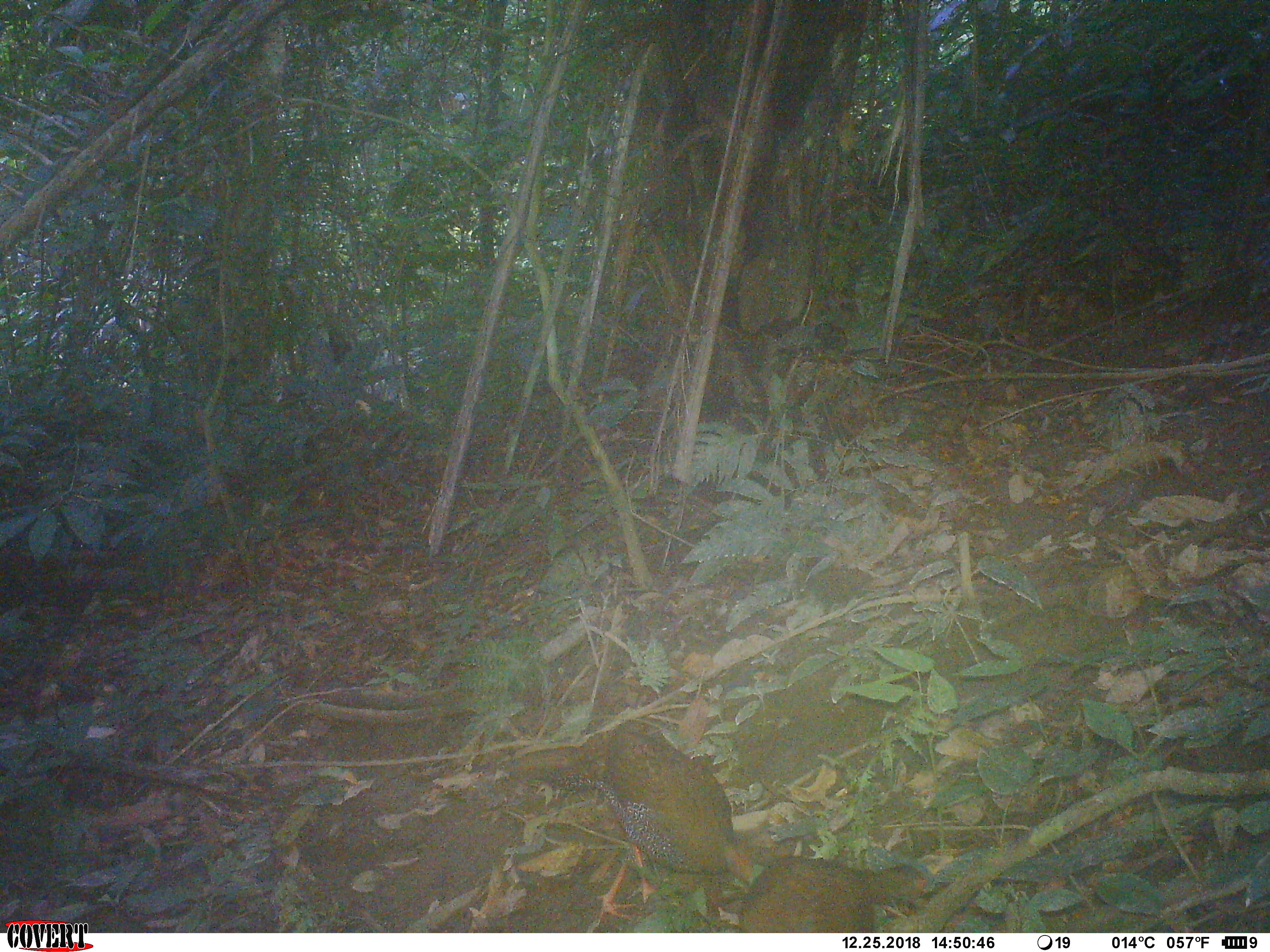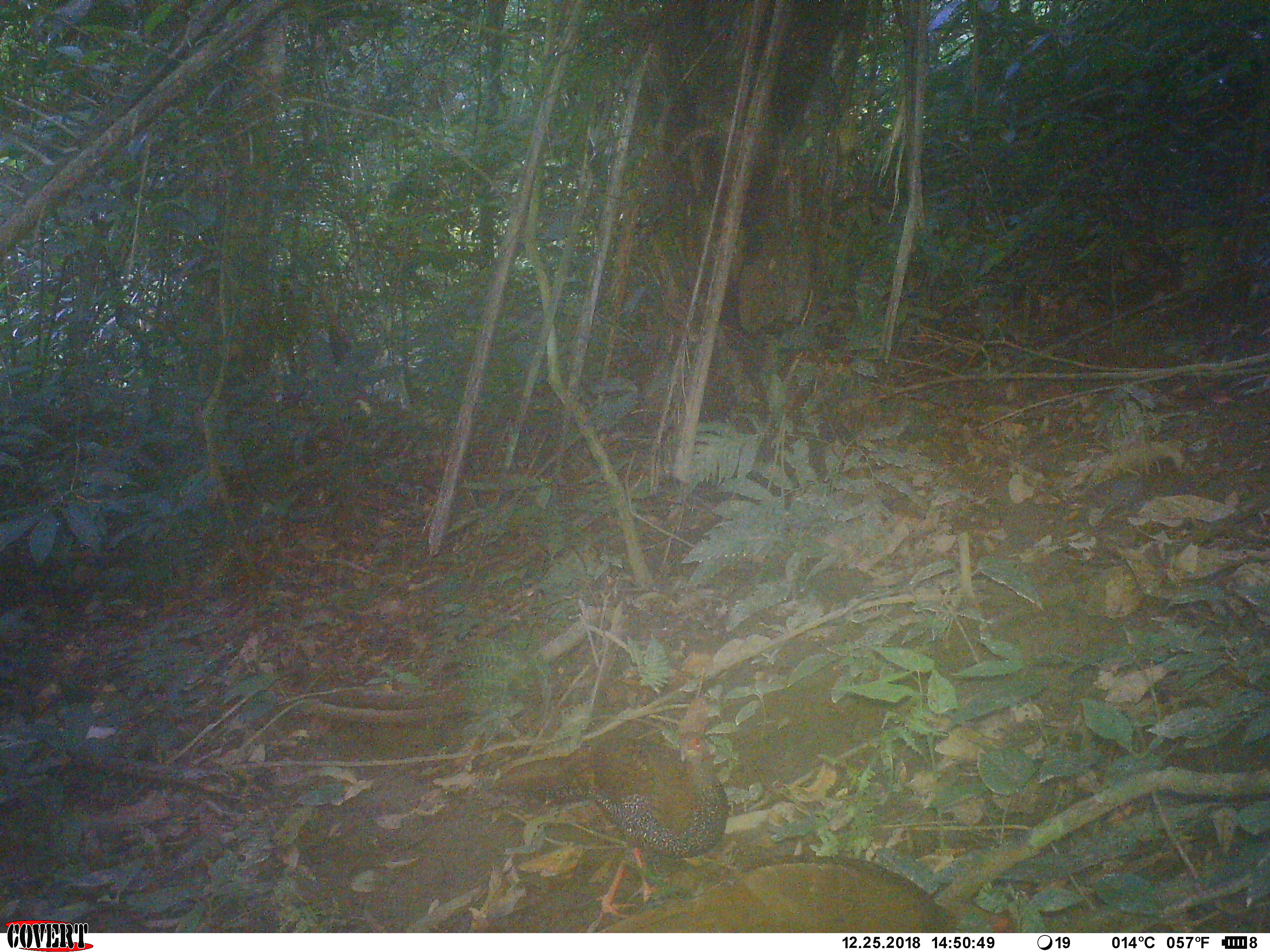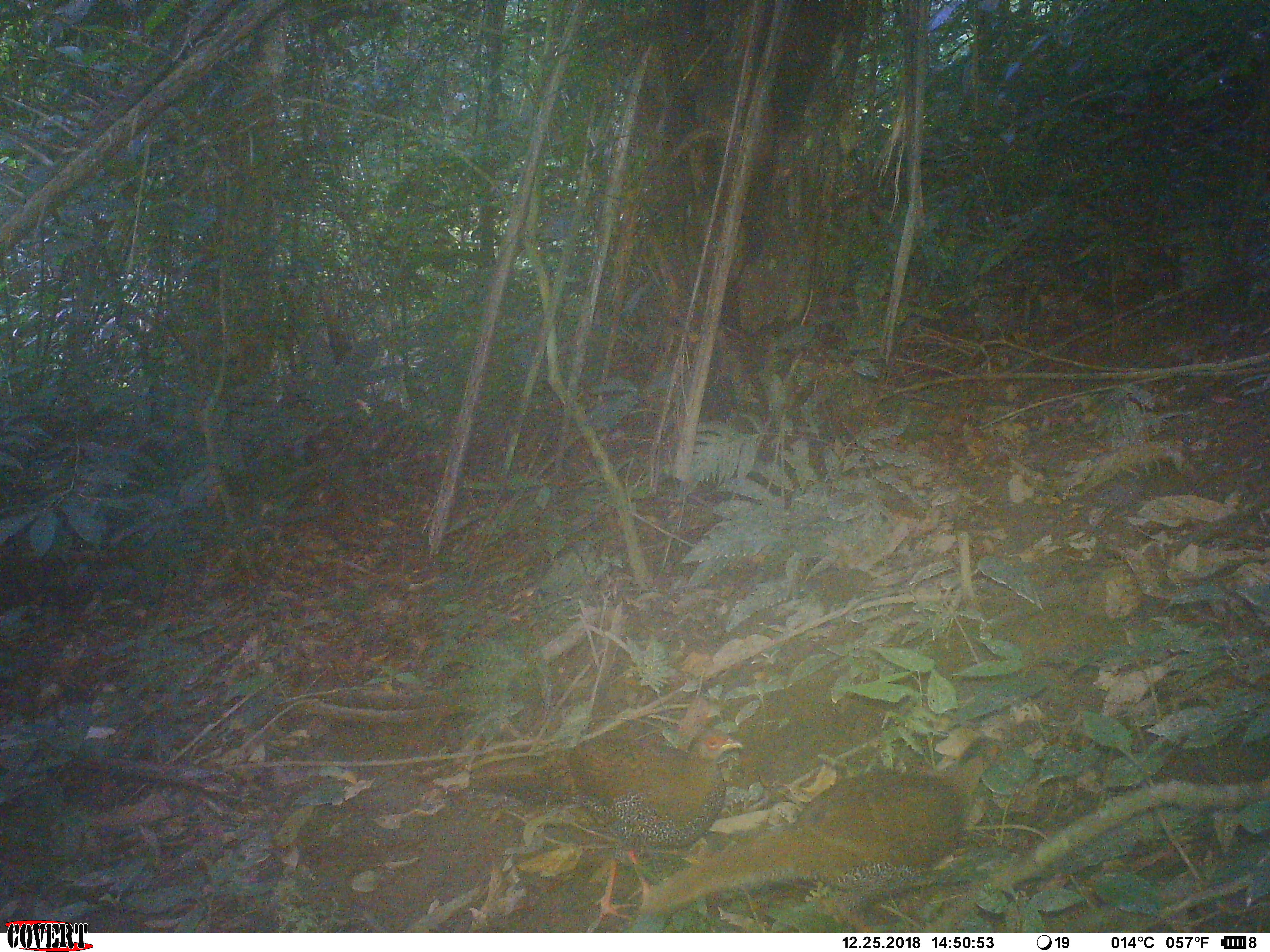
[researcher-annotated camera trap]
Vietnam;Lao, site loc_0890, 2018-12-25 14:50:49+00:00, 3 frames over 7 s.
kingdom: Animalia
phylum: Chordata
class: Aves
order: Galliformes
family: Phasianidae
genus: Lophura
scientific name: Lophura nycthemera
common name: silver pheasant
Silver pheasant (Lophura nycthemera). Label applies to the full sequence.